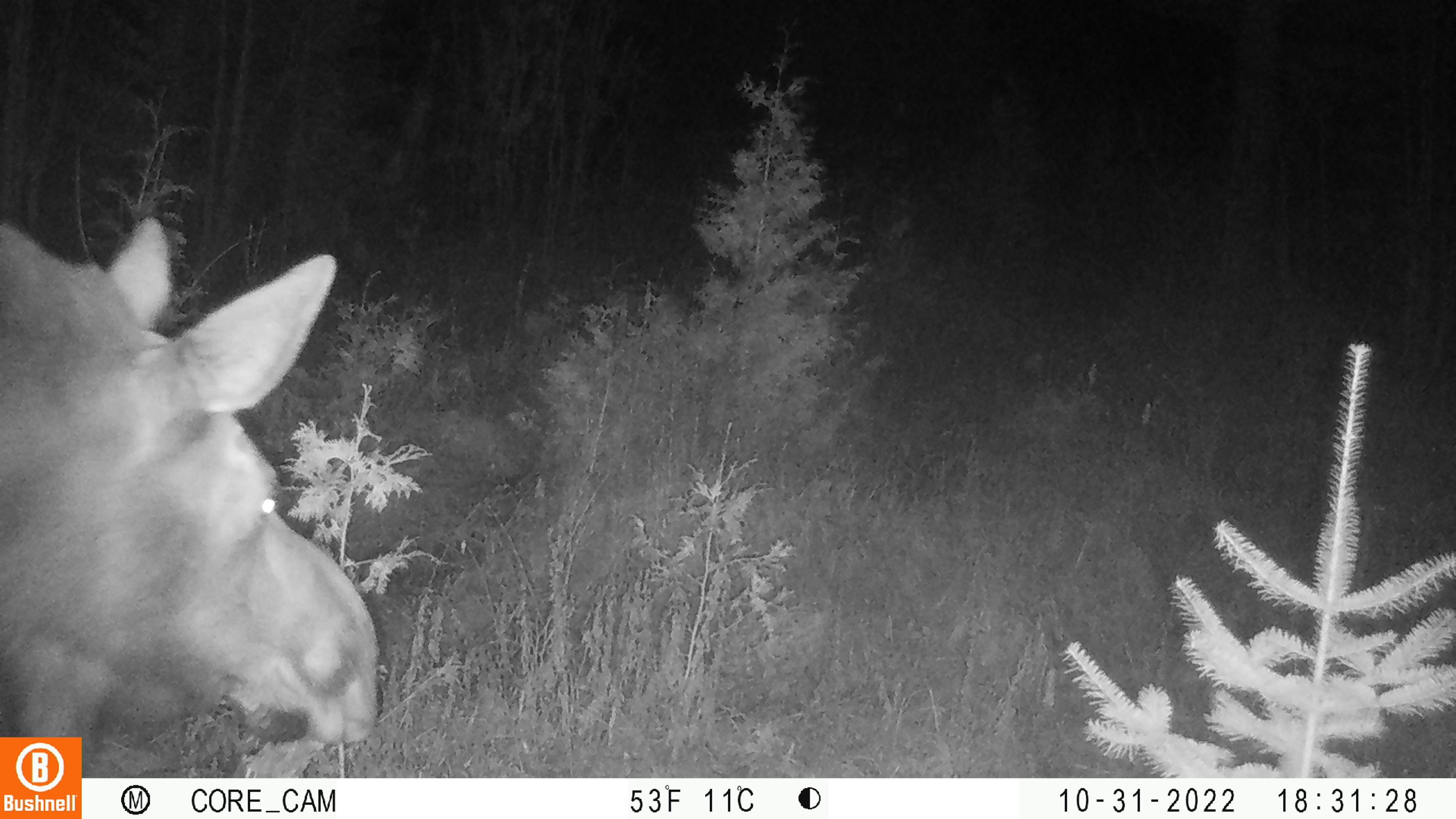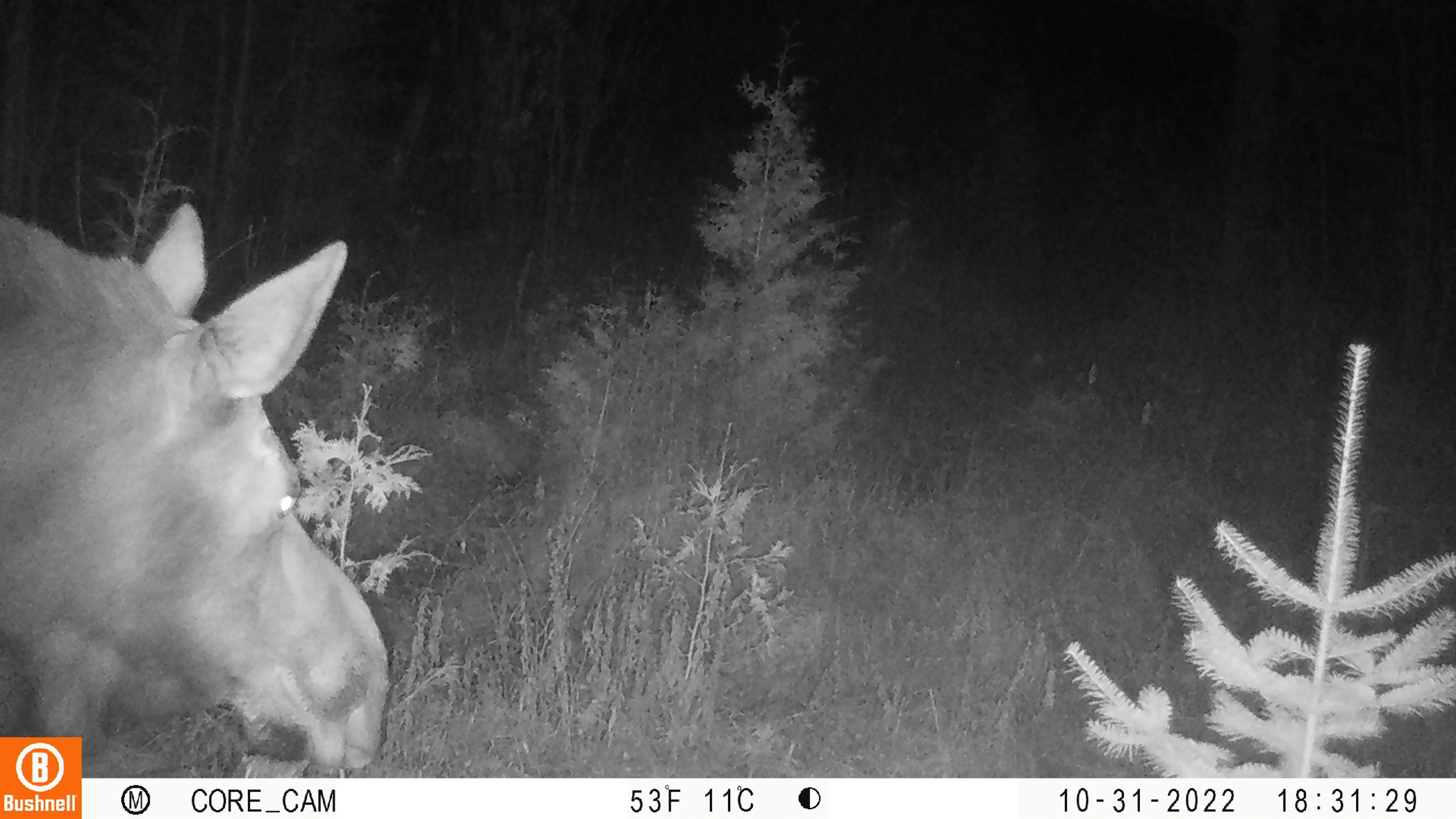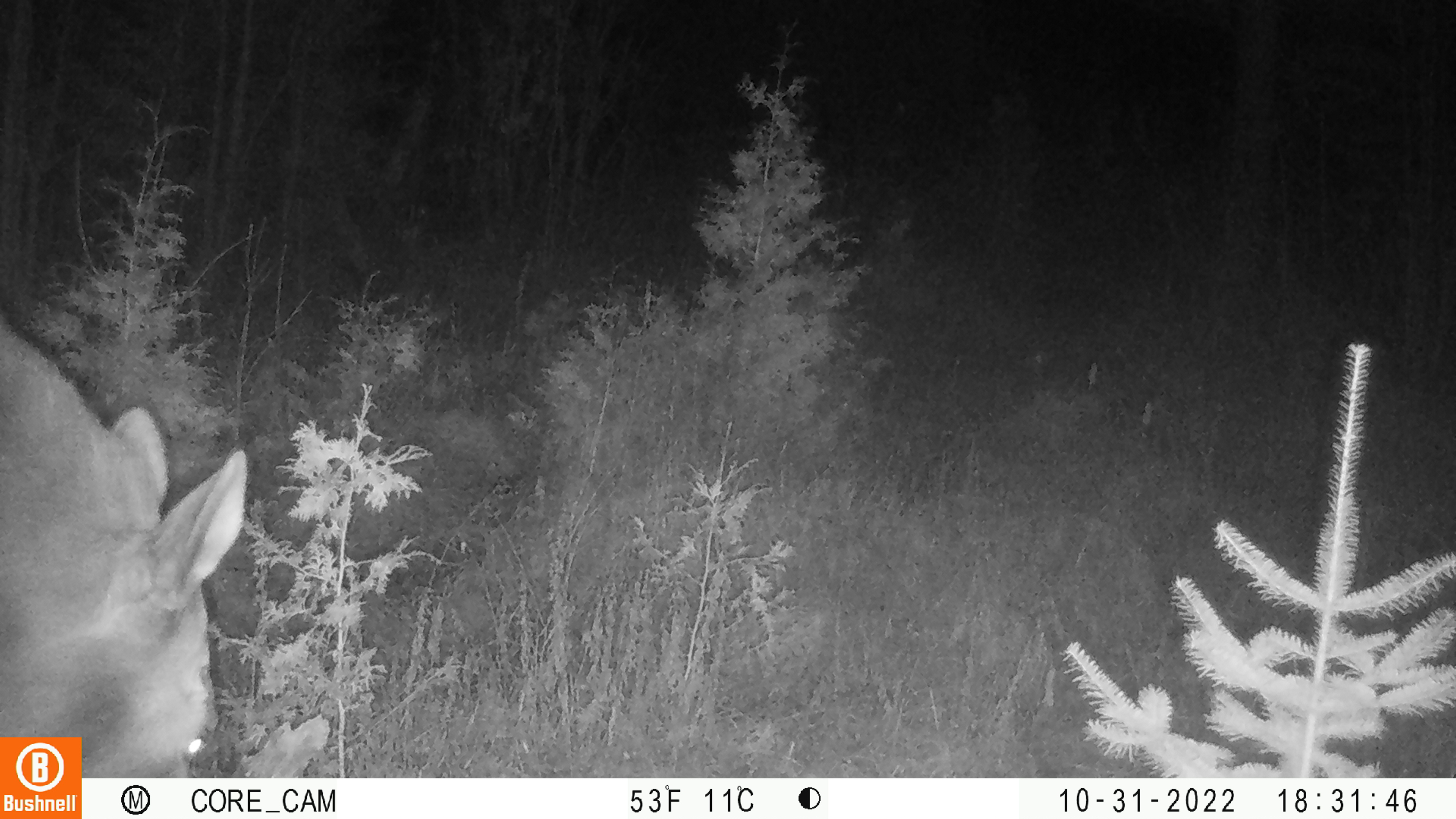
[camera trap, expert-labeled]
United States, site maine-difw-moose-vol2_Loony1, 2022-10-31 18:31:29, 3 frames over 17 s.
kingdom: Animalia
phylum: Chordata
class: Mammalia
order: Artiodactyla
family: Cervidae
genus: Alces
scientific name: Alces alces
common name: moose